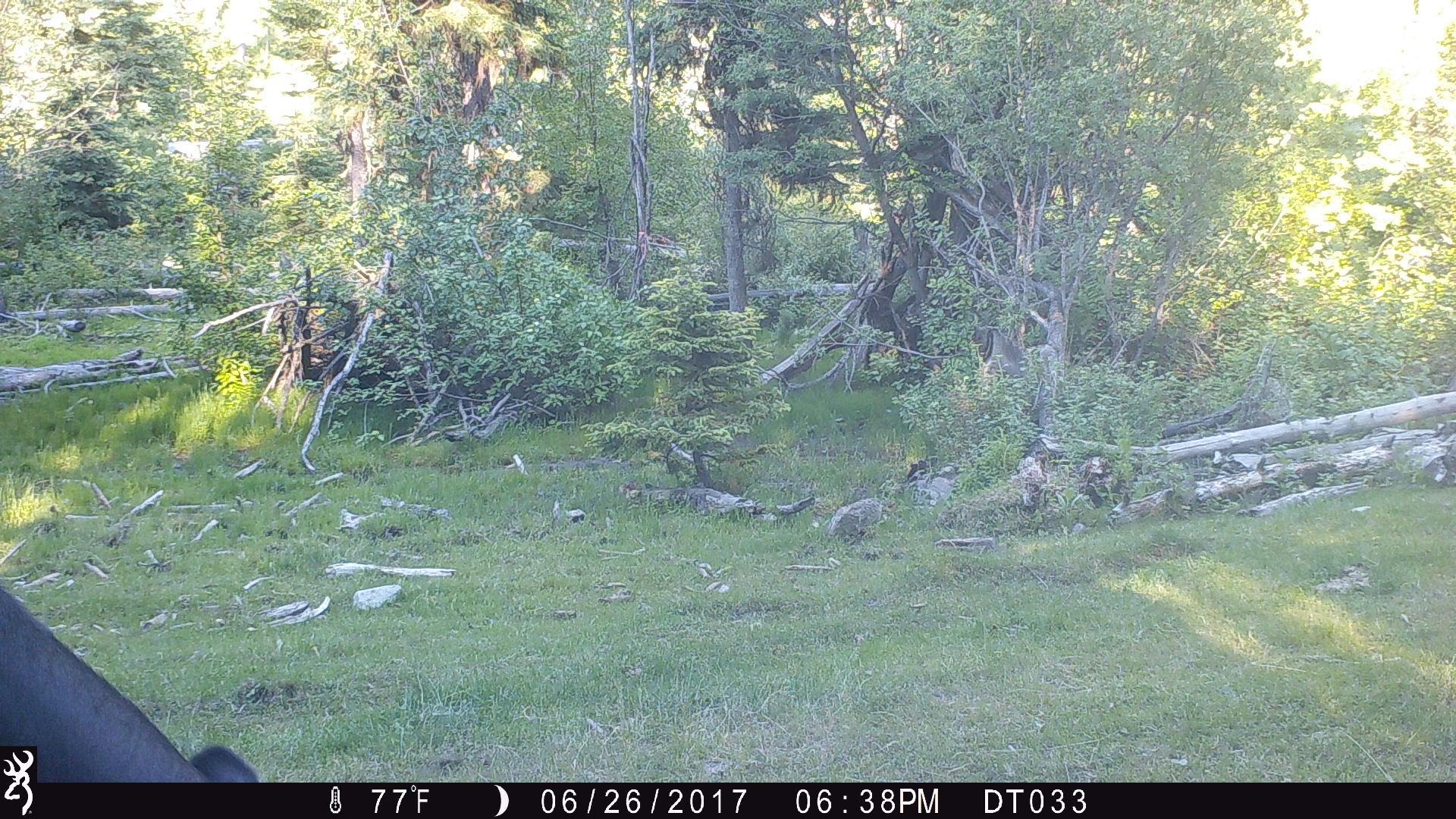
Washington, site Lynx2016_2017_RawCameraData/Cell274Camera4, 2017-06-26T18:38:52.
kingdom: Animalia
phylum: Chordata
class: Mammalia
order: Artiodactyla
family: Bovidae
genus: Bos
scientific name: Bos taurus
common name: domestic cattle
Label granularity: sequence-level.